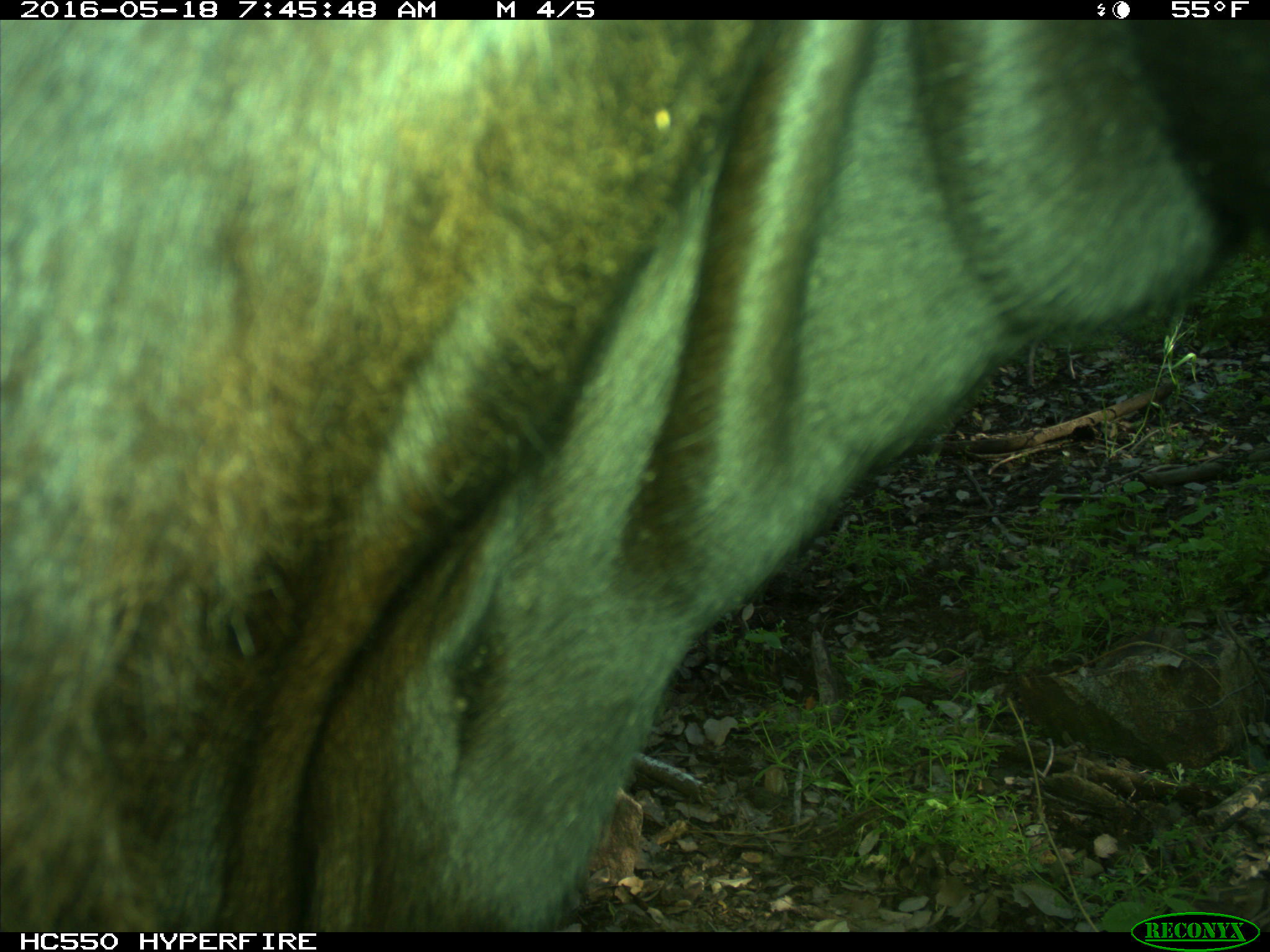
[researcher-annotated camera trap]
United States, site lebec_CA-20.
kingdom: Animalia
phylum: Chordata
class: Mammalia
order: Artiodactyla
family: Bovidae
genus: Bos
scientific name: Bos taurus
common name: domestic cow